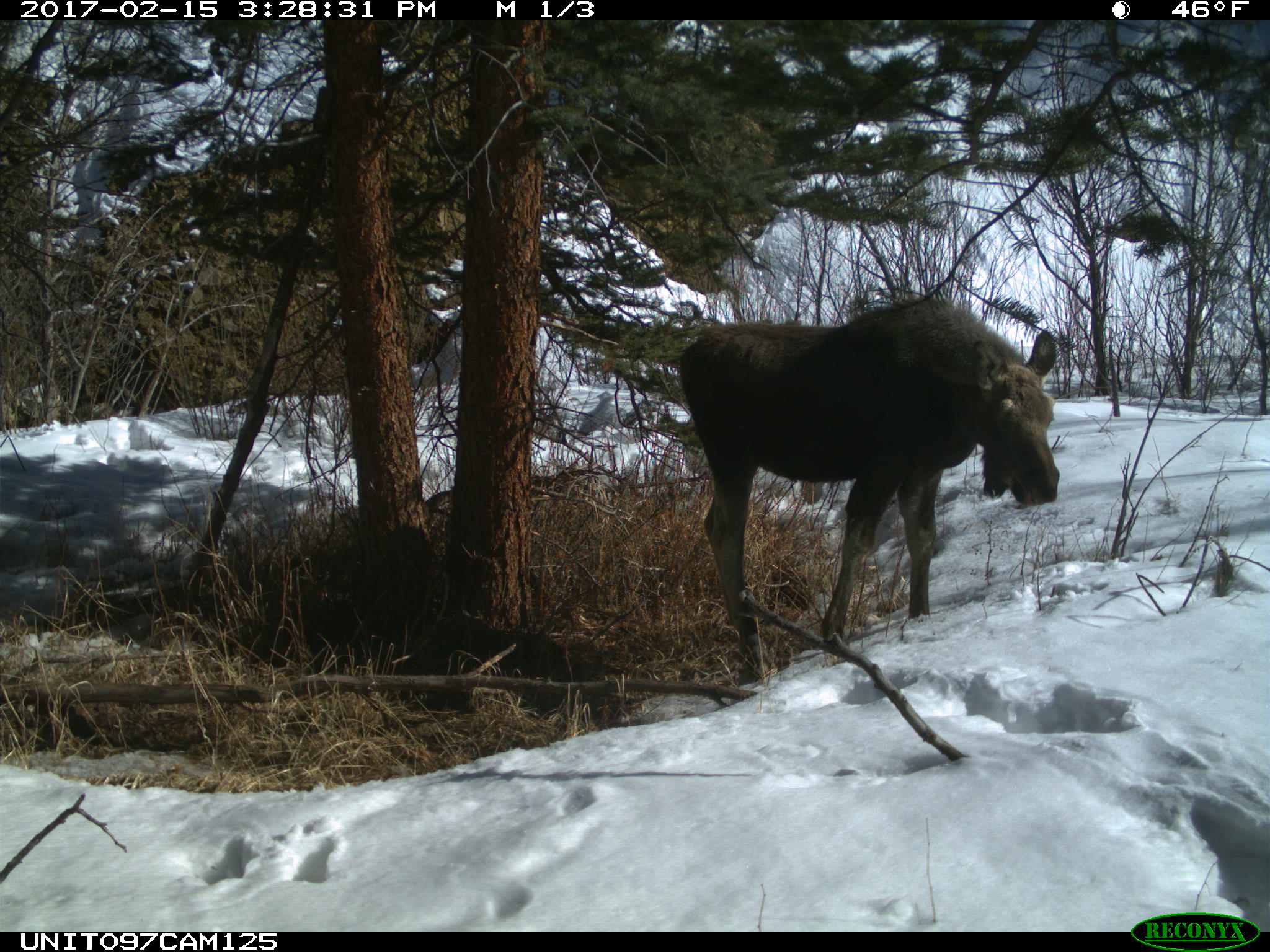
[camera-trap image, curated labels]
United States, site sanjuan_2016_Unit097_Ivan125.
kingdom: Animalia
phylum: Chordata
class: Mammalia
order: Artiodactyla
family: Cervidae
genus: Alces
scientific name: Alces alces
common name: moose